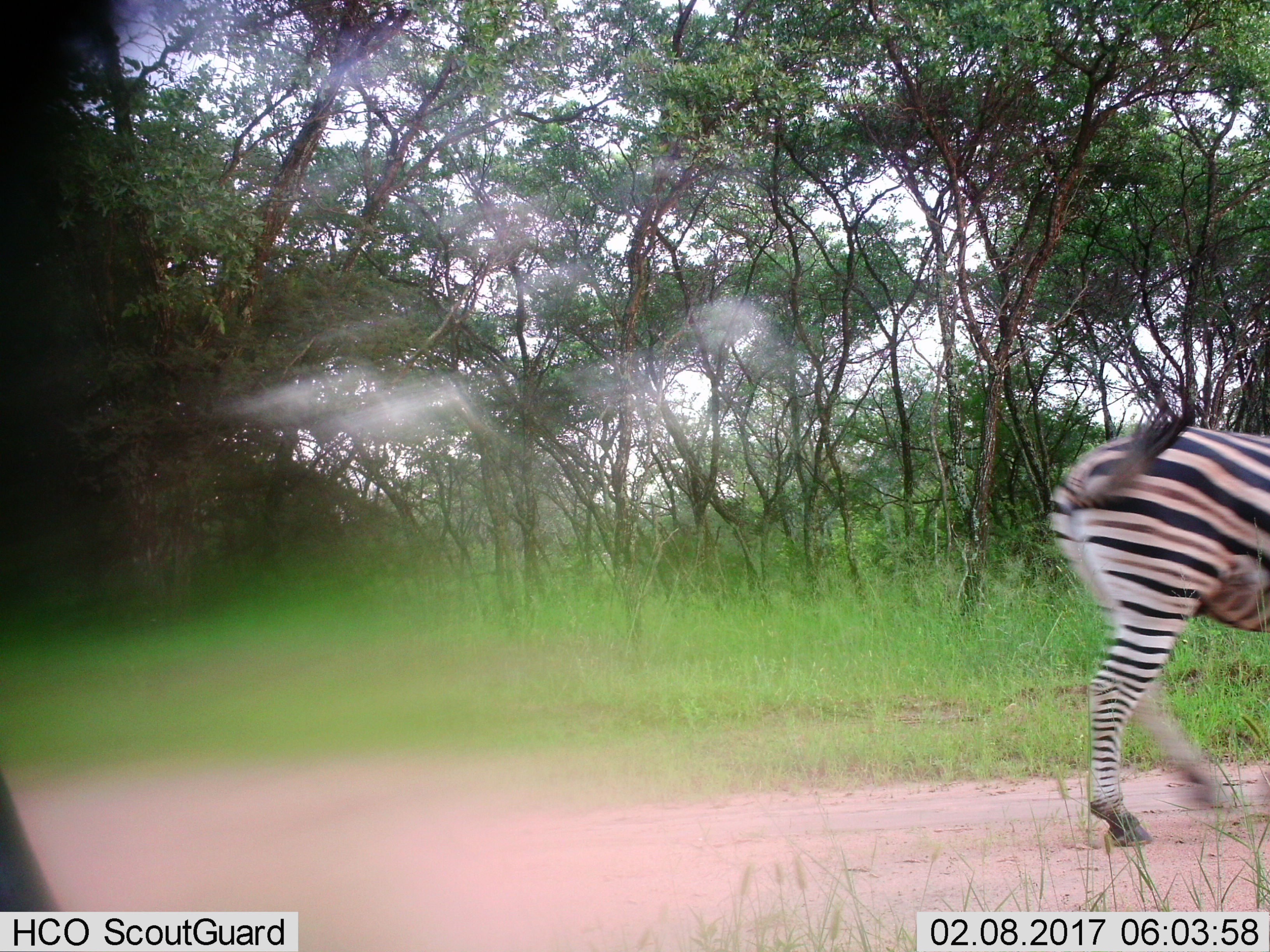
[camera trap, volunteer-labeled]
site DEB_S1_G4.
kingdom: Animalia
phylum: Chordata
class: Mammalia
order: Perissodactyla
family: Equidae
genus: Equus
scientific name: Equus quagga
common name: plains zebra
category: zebraplains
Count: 1.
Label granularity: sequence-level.